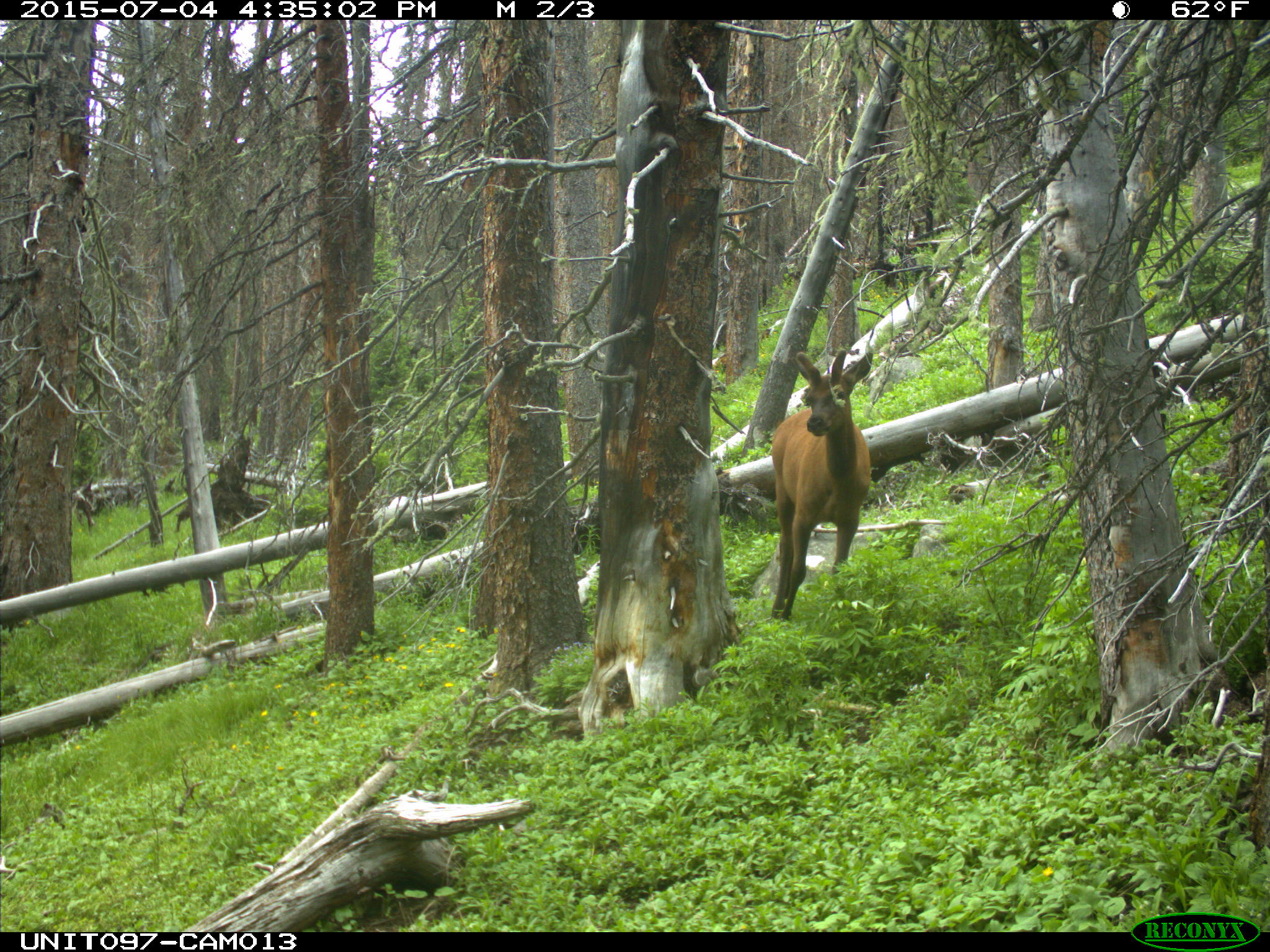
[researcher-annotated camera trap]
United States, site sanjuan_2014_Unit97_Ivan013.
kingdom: Animalia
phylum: Chordata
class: Mammalia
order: Artiodactyla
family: Cervidae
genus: Cervus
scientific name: Cervus elaphus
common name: red deer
Cervus elaphus (red deer).